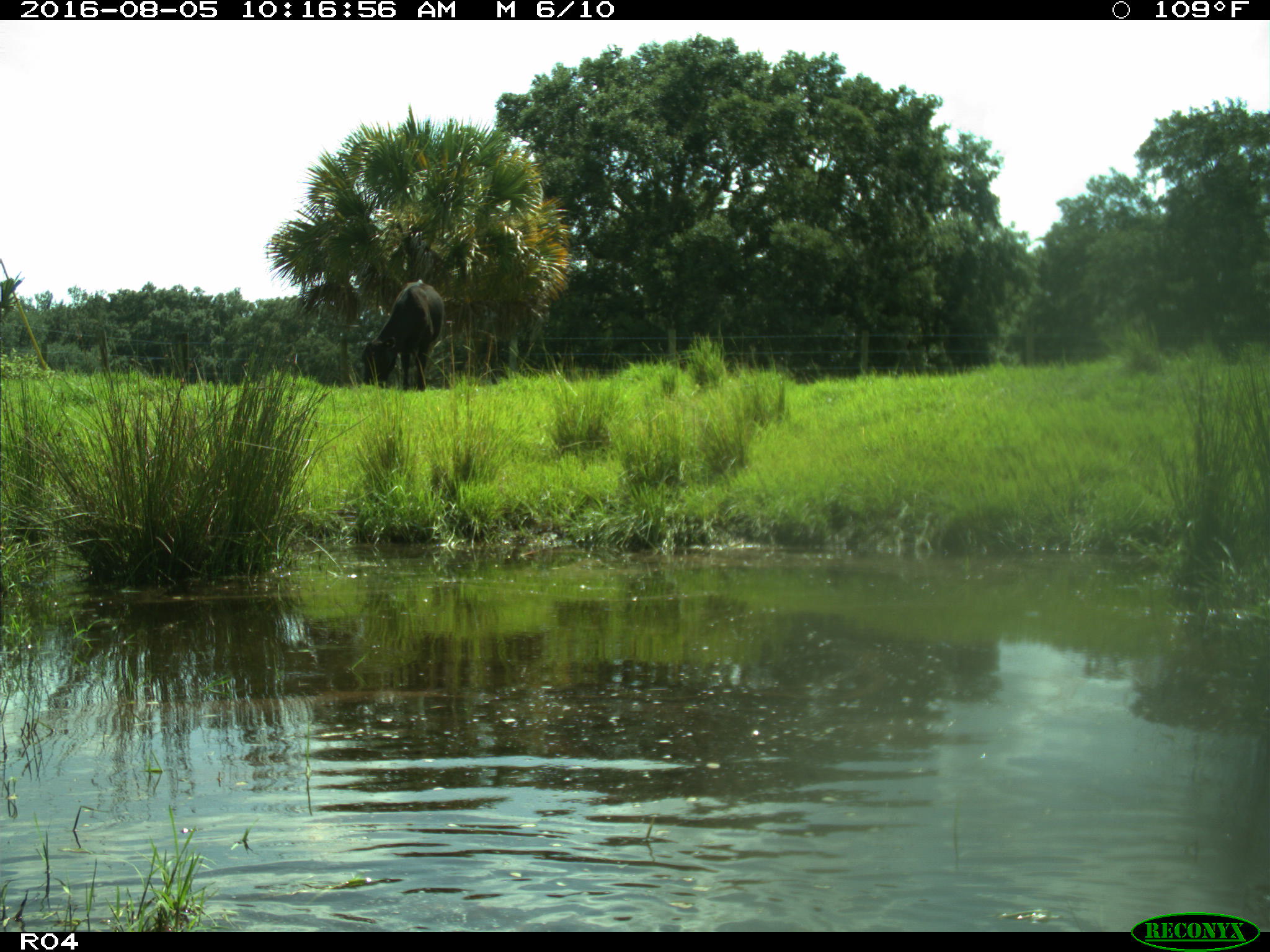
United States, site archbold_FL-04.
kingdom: Animalia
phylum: Chordata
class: Mammalia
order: Artiodactyla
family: Bovidae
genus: Bos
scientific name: Bos taurus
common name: domestic cow